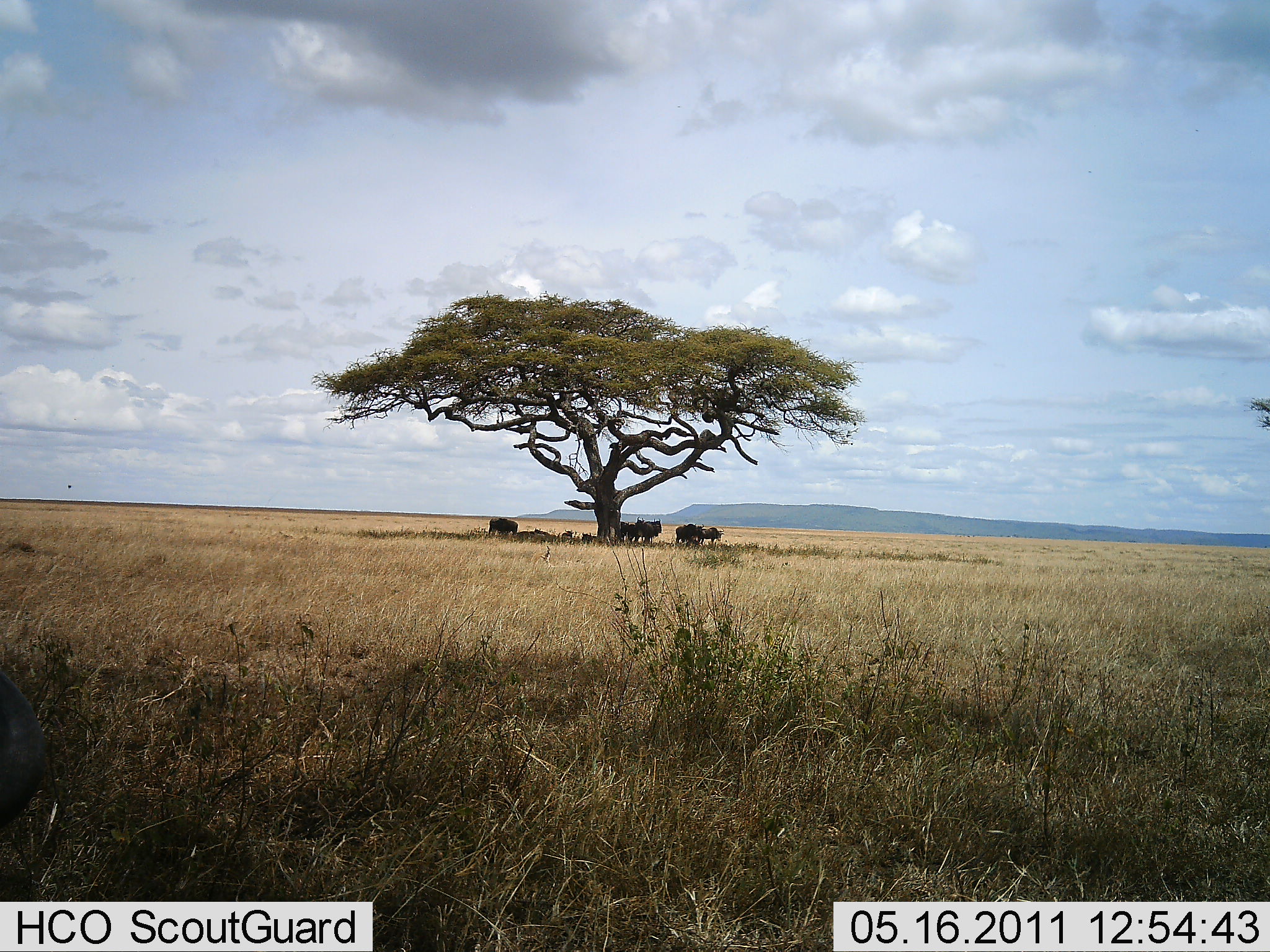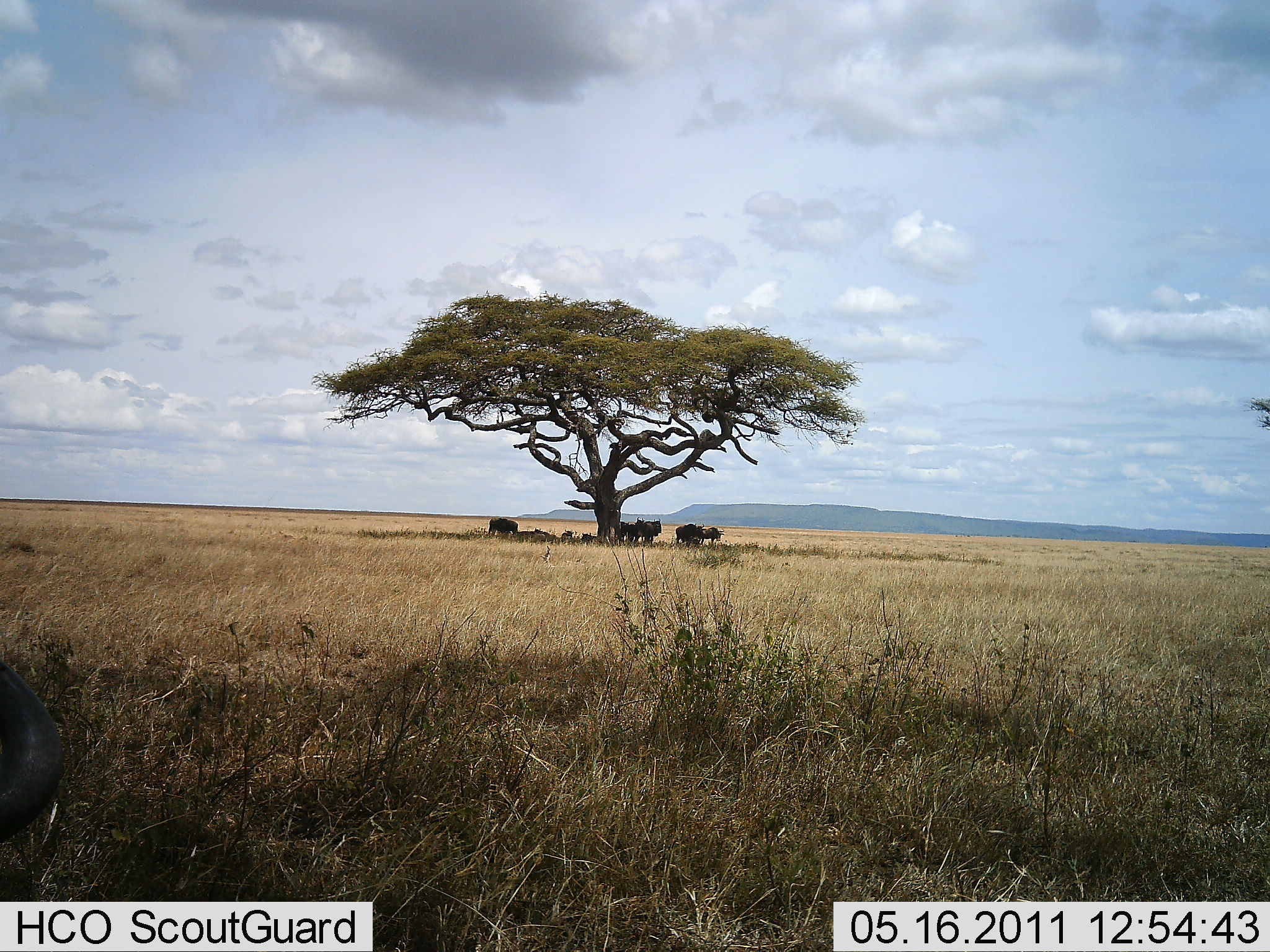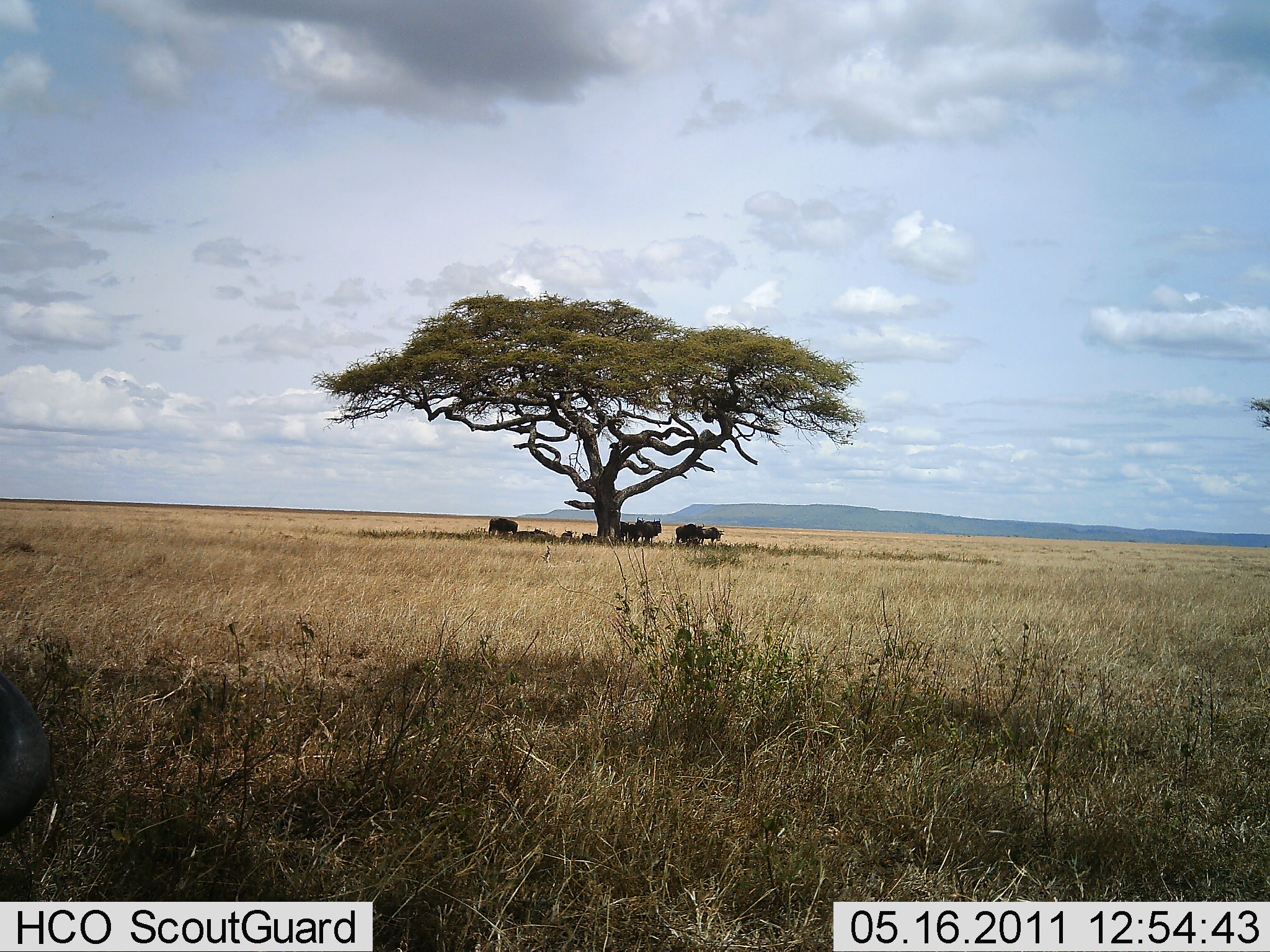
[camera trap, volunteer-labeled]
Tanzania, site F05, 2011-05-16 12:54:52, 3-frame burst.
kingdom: Animalia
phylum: Chordata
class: Mammalia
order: Artiodactyla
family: Bovidae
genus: Connochaetes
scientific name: Connochaetes taurinus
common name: blue wildebeest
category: wildebeest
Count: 6.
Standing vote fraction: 83%.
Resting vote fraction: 50%.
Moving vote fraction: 0%.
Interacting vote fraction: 0%.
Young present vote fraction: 0%.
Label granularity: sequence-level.